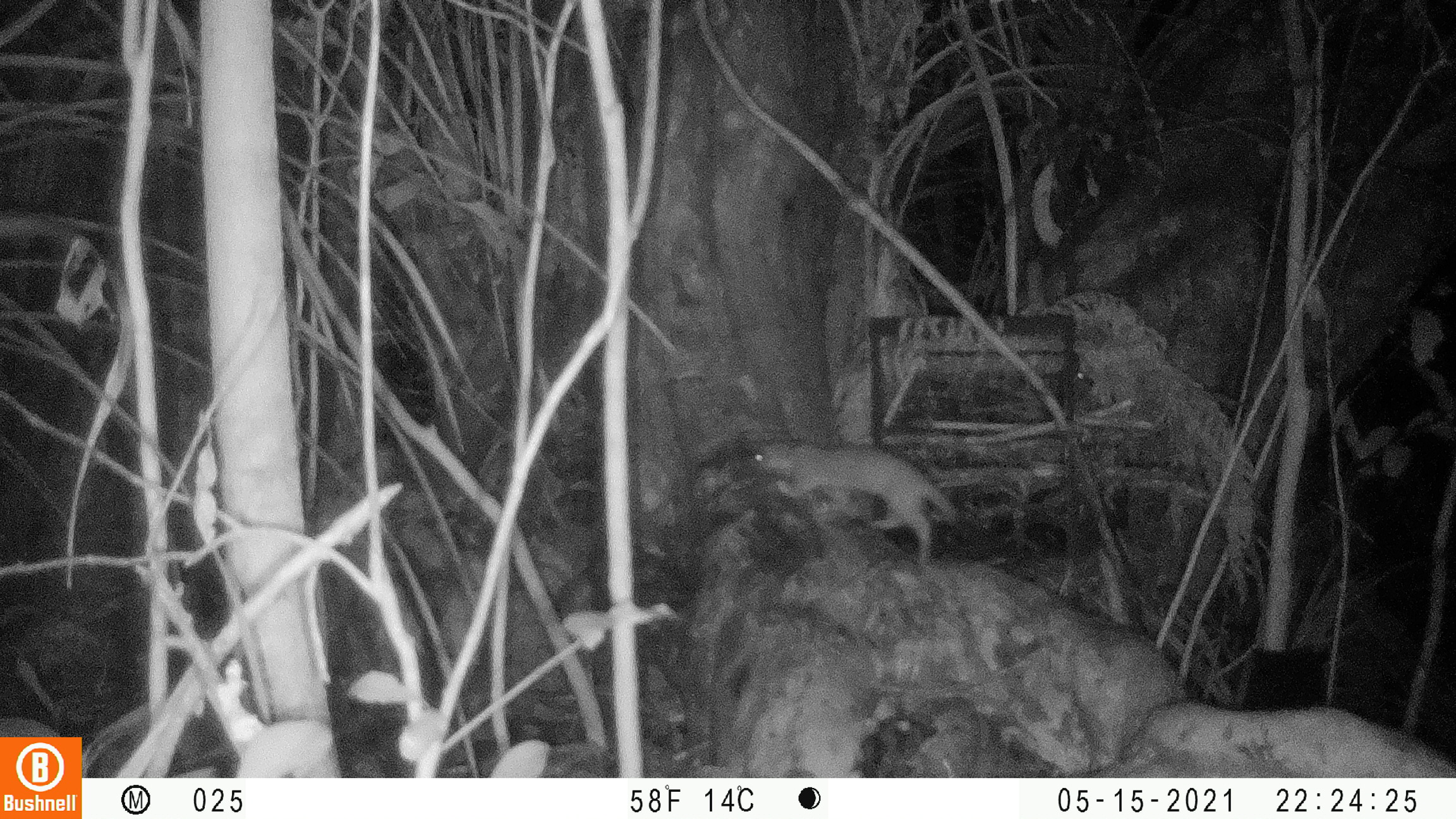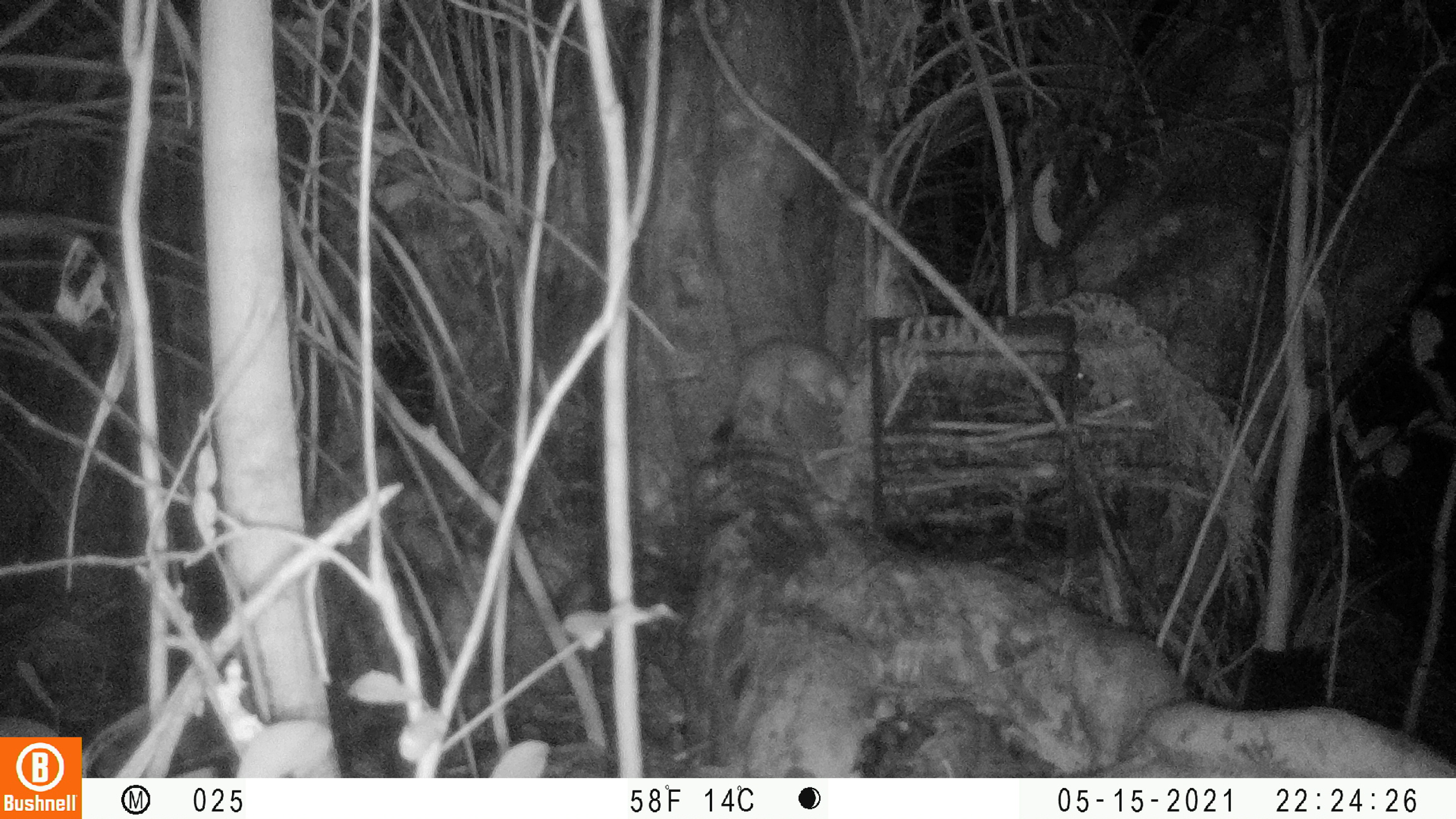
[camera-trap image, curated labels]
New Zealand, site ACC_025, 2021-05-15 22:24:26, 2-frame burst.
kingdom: Animalia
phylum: Chordata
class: Mammalia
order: Carnivora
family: Mustelidae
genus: Mustela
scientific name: Mustela erminea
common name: stoat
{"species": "stoat (Mustela erminea)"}